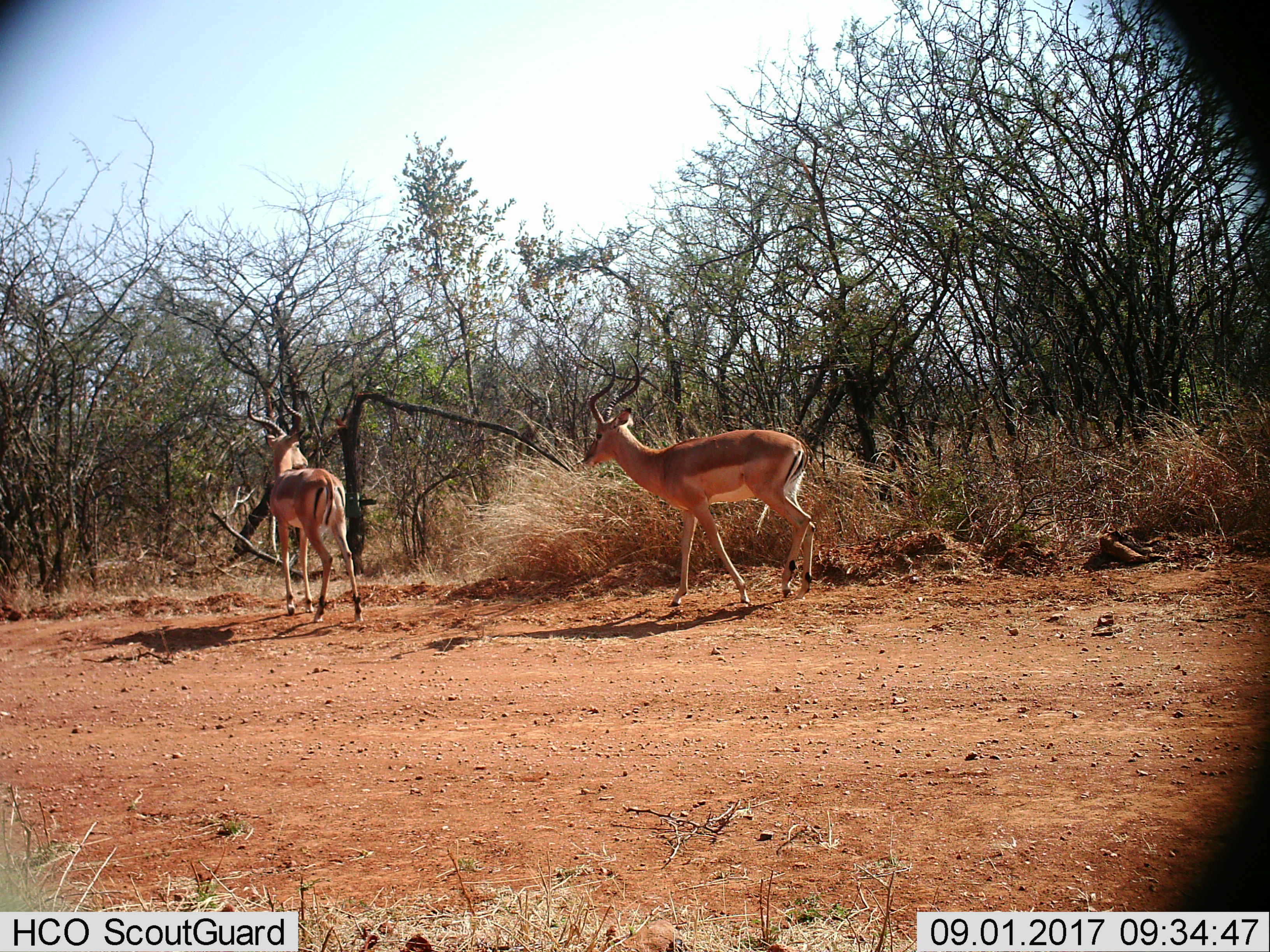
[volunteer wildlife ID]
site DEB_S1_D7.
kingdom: Animalia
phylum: Chordata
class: Mammalia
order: Artiodactyla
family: Bovidae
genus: Aepyceros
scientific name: Aepyceros melampus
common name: impala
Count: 2.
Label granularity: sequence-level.